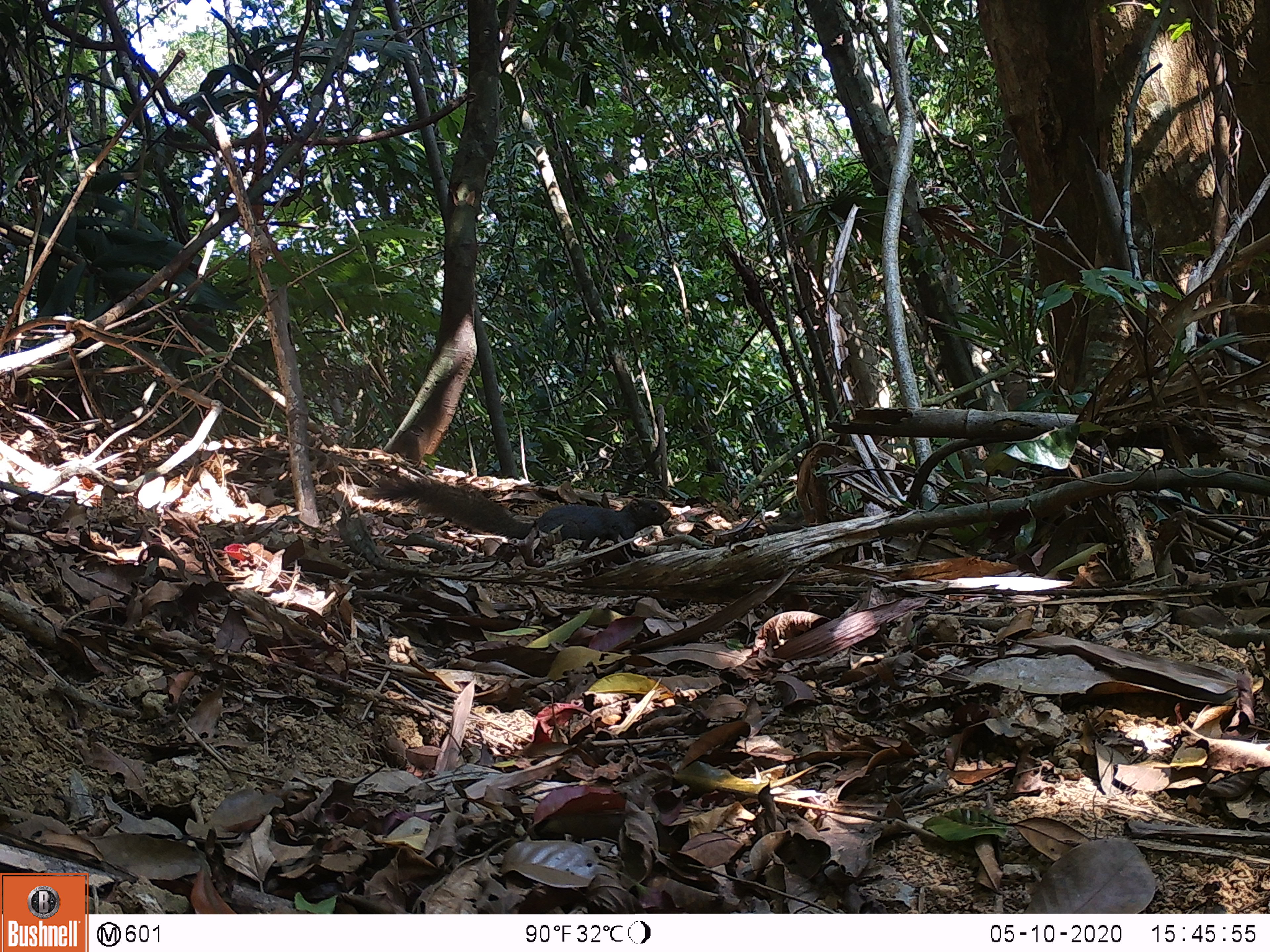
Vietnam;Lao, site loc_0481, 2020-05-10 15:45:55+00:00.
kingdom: Animalia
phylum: Chordata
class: Mammalia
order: Rodentia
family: Sciuridae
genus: Callosciurus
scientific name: Callosciurus erythraeus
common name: pallas's squirrel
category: pallass squirrel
Pallass squirrel (pallas's squirrel) (Callosciurus erythraeus). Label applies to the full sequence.